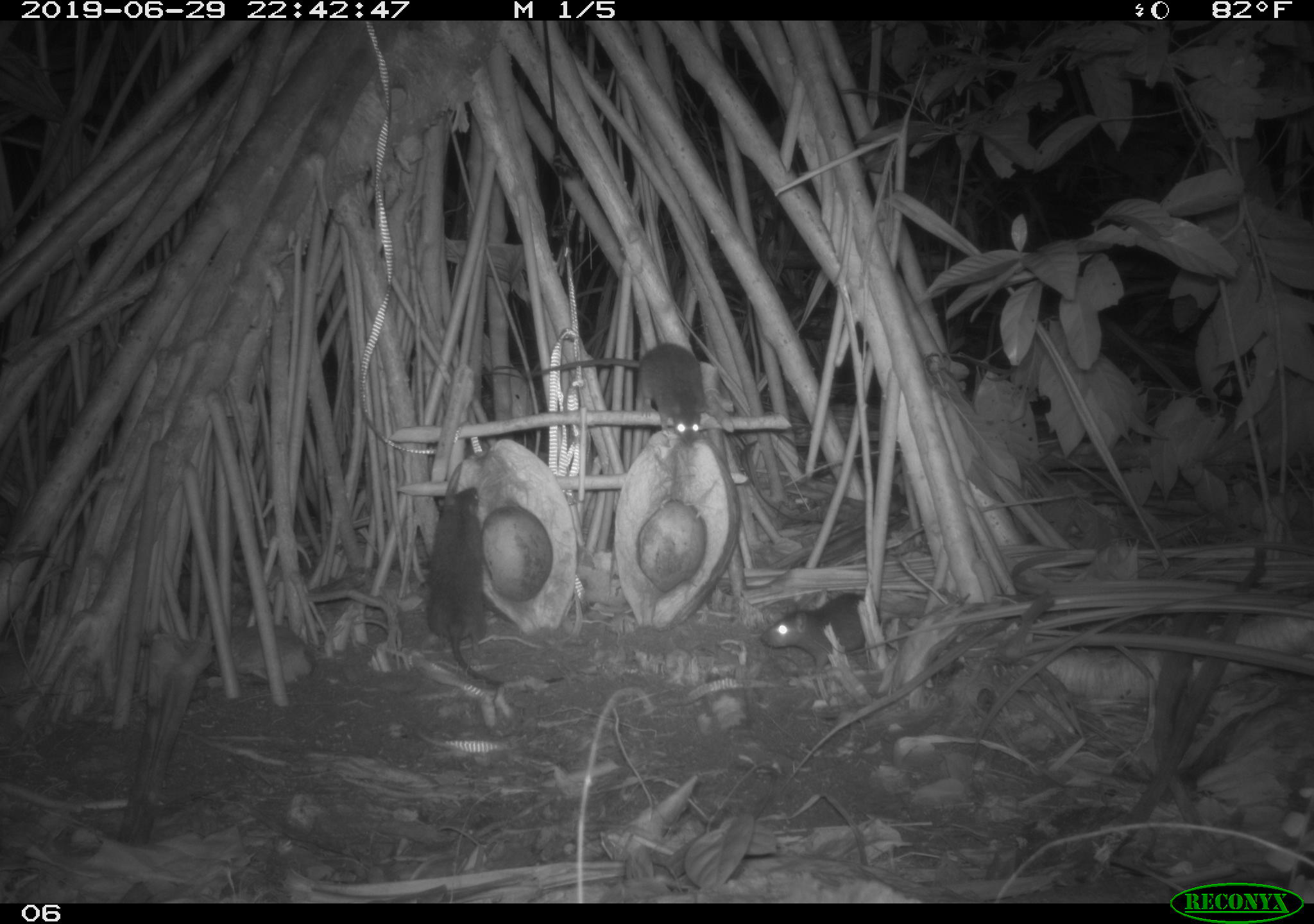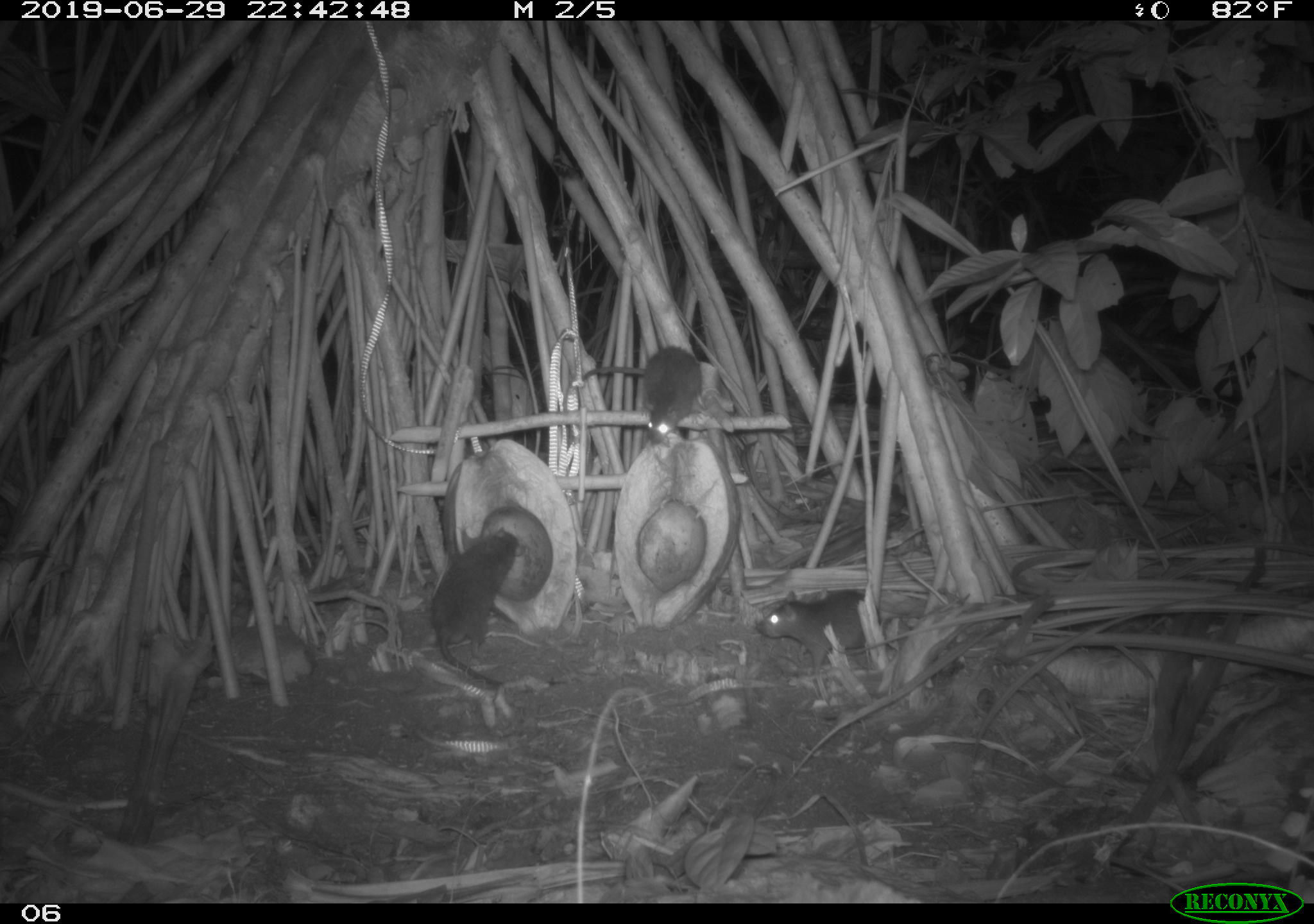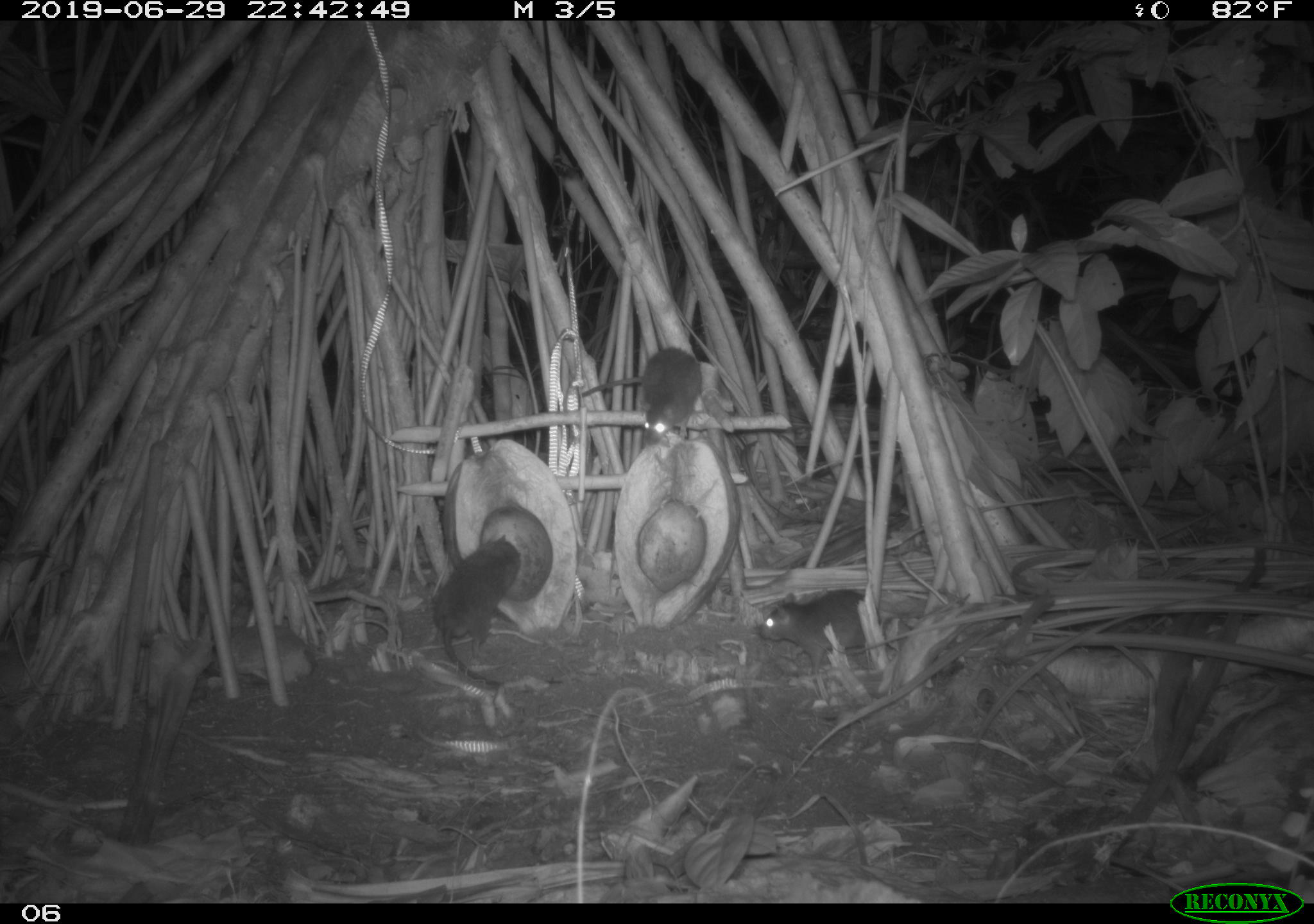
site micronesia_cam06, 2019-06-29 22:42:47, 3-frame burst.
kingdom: Animalia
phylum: Chordata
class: Mammalia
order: Rodentia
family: Muridae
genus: Rattus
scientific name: Rattus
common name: rat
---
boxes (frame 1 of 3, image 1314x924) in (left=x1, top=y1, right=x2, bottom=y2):
rat: (left=522, top=338, right=712, bottom=452); (left=425, top=479, right=502, bottom=689); (left=752, top=581, right=880, bottom=672)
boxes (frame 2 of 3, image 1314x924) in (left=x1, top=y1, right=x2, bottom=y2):
rat: (left=428, top=518, right=536, bottom=699); (left=574, top=341, right=715, bottom=456); (left=751, top=586, right=905, bottom=667)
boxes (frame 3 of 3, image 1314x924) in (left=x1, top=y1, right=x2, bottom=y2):
rat: (left=432, top=527, right=524, bottom=690); (left=581, top=341, right=708, bottom=451); (left=758, top=586, right=892, bottom=679)